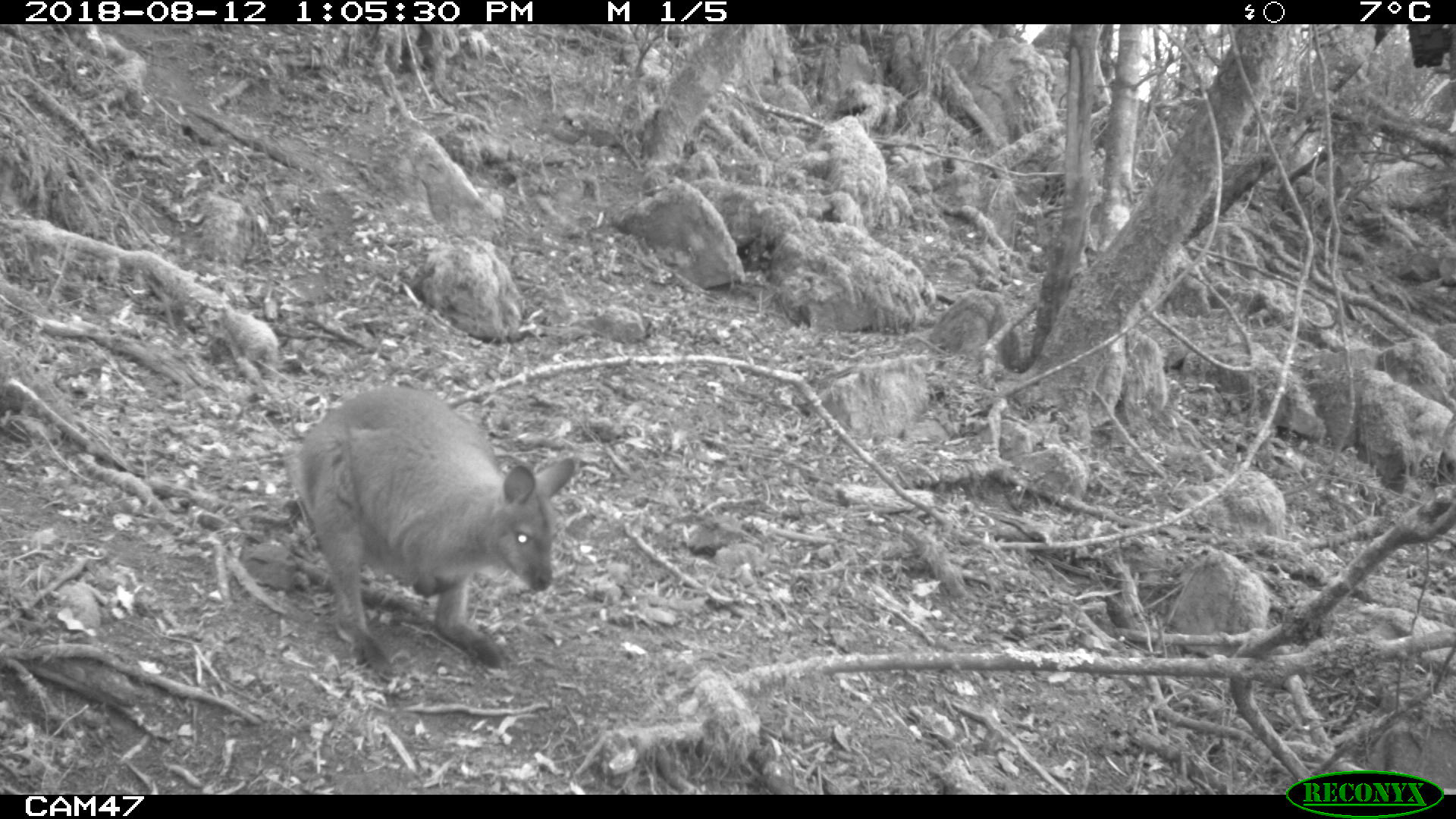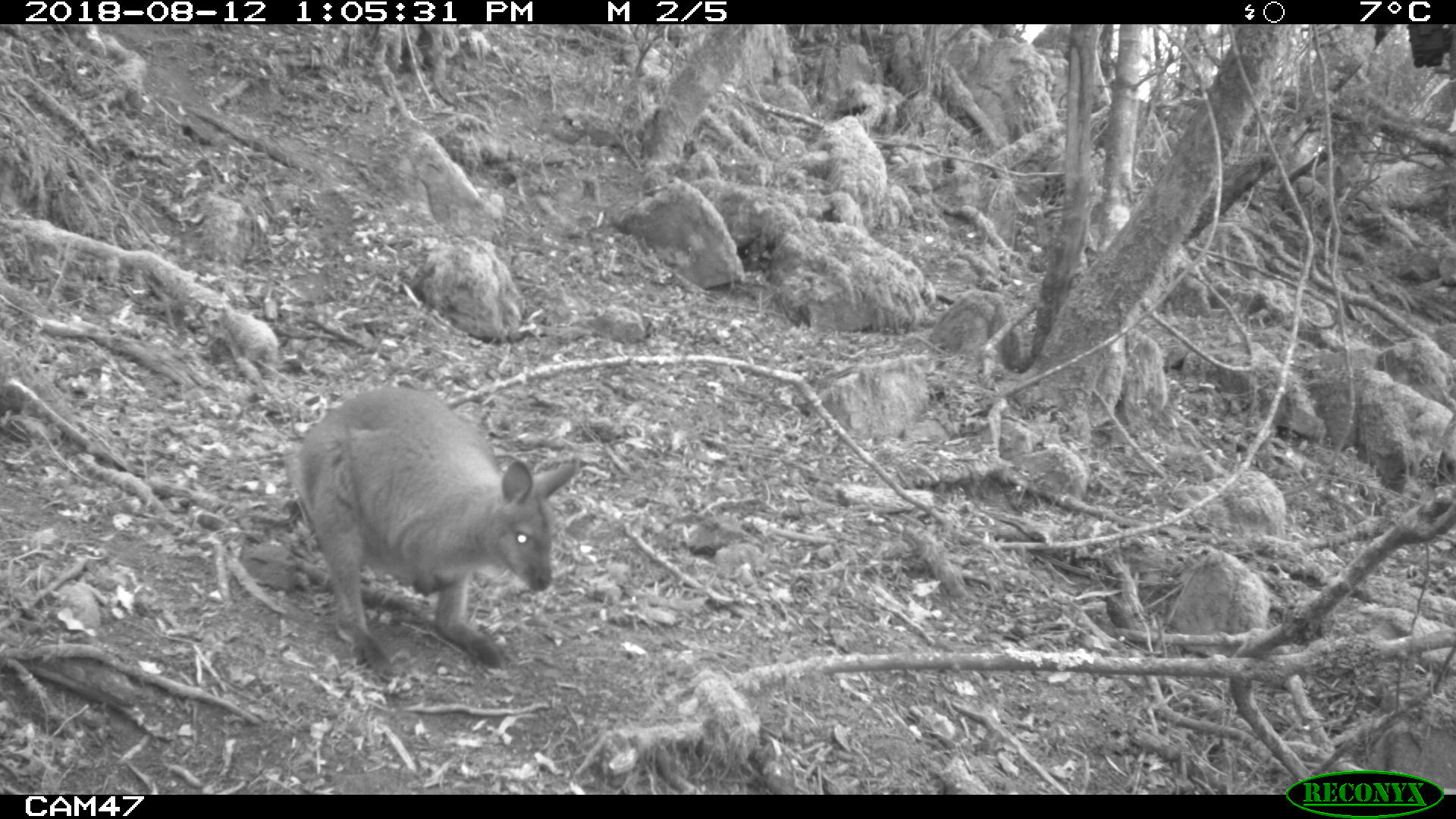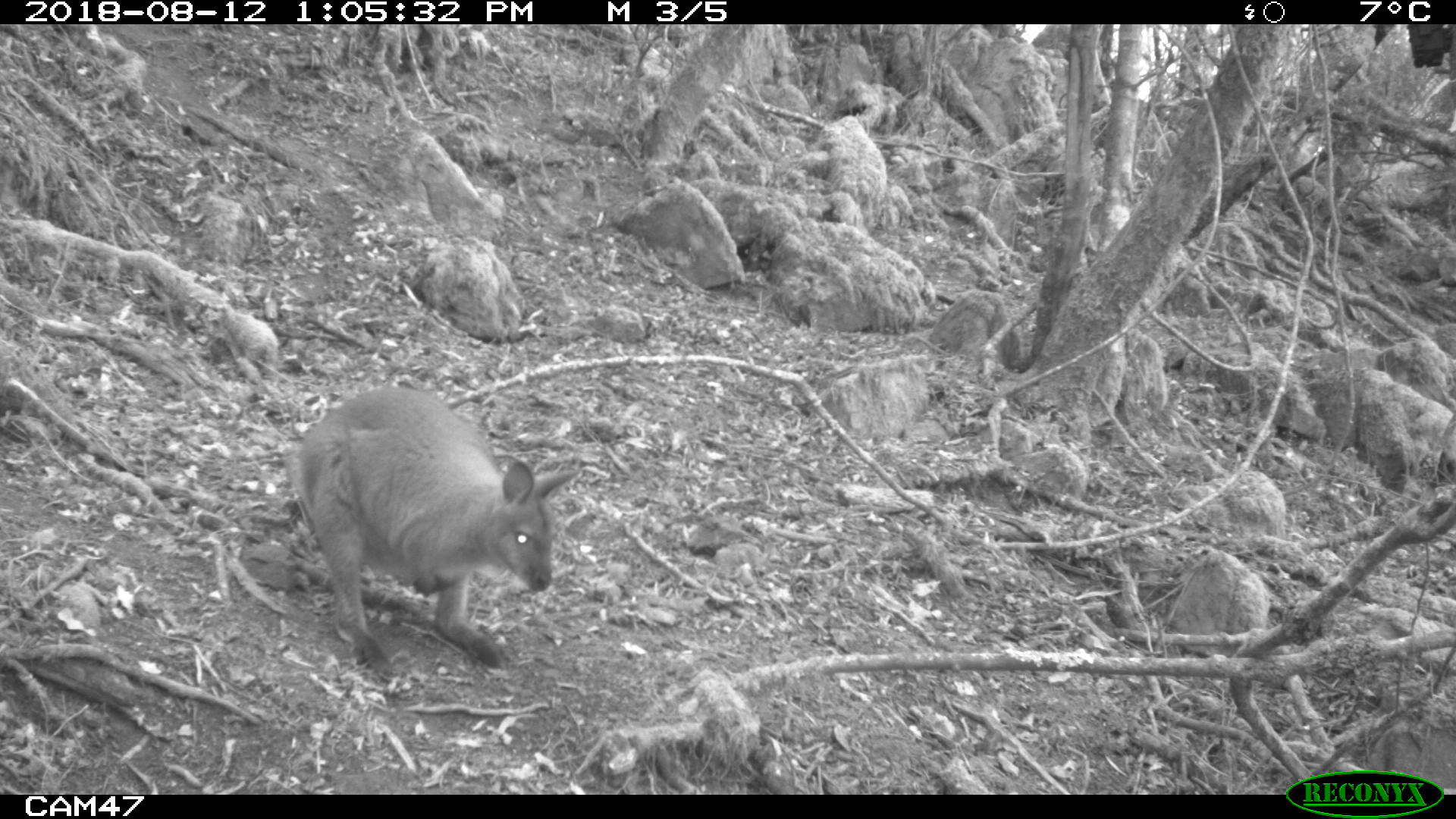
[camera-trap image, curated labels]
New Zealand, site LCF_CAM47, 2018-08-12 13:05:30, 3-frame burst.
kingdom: Animalia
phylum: Chordata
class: Mammalia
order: Diprotodontia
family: Macropodidae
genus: Notamacropus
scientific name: Notamacropus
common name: wallaby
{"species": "wallaby (Notamacropus)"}